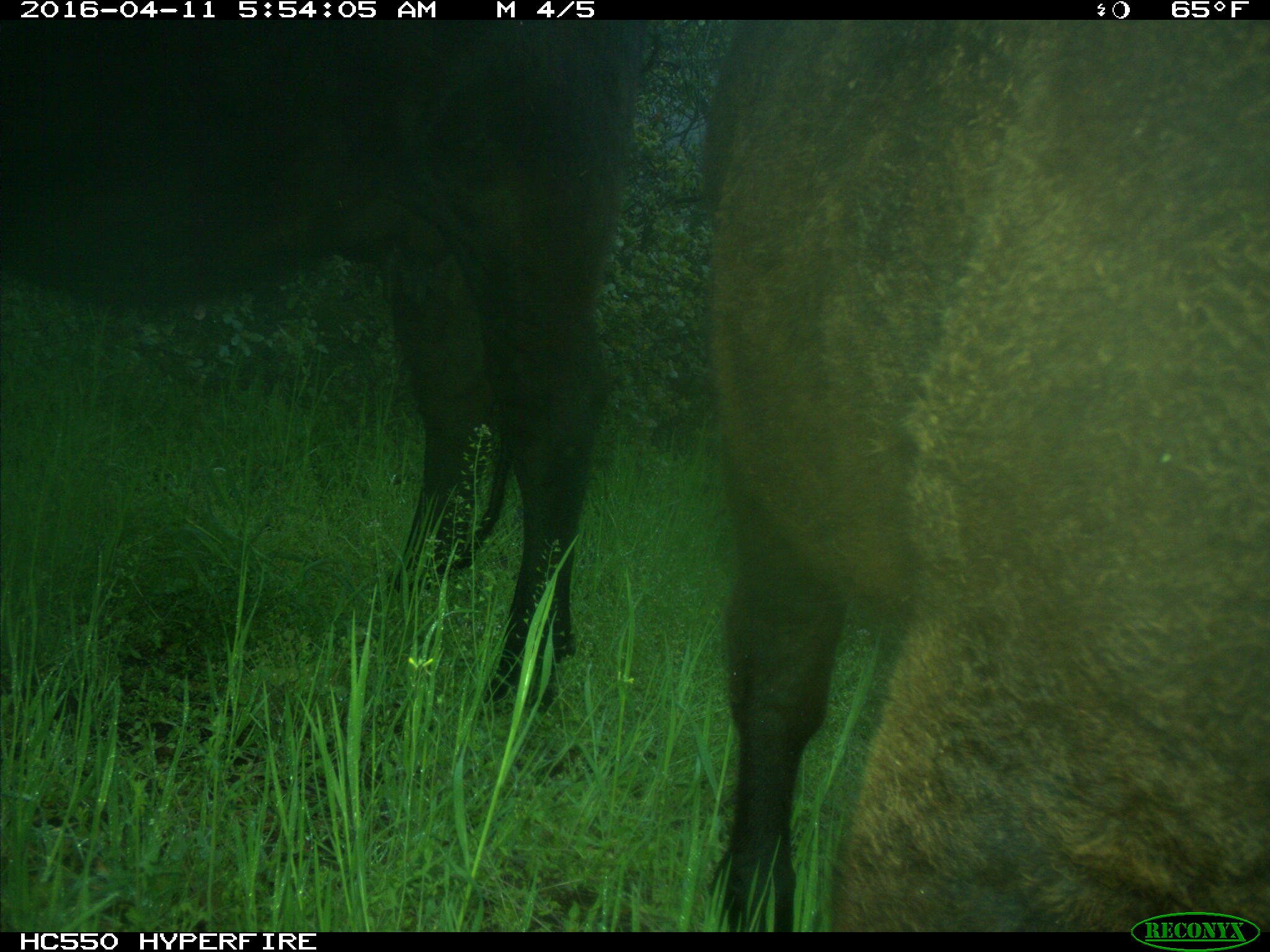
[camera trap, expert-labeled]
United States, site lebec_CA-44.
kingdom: Animalia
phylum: Chordata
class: Mammalia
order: Artiodactyla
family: Bovidae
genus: Bos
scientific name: Bos taurus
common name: domestic cow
Bos taurus (domestic cow).